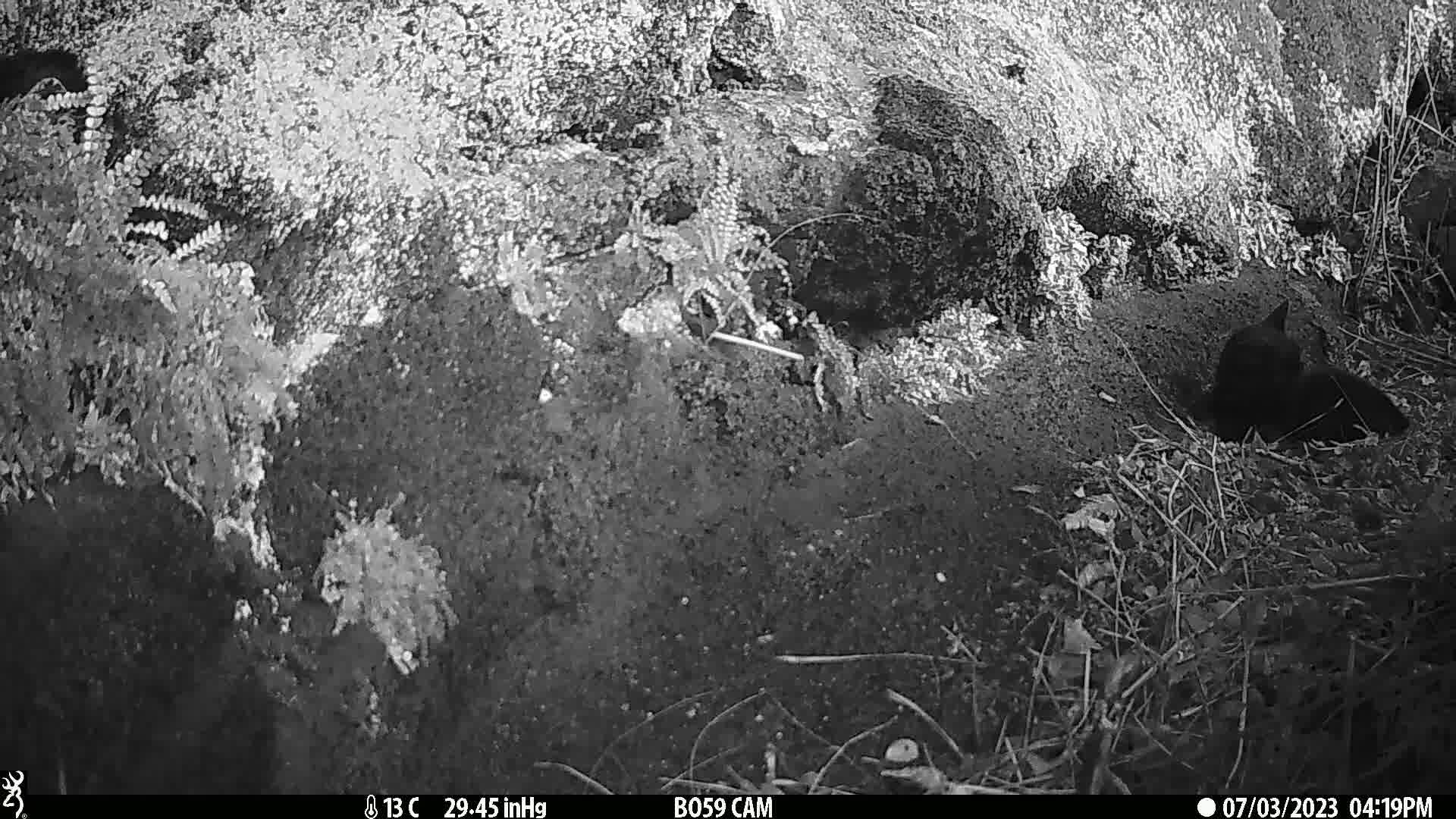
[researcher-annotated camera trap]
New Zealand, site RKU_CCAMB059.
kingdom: Animalia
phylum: Chordata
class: Mammalia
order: Carnivora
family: Felidae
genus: Felis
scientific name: Felis catus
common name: domestic cat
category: cat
Cat (domestic cat) (Felis catus).